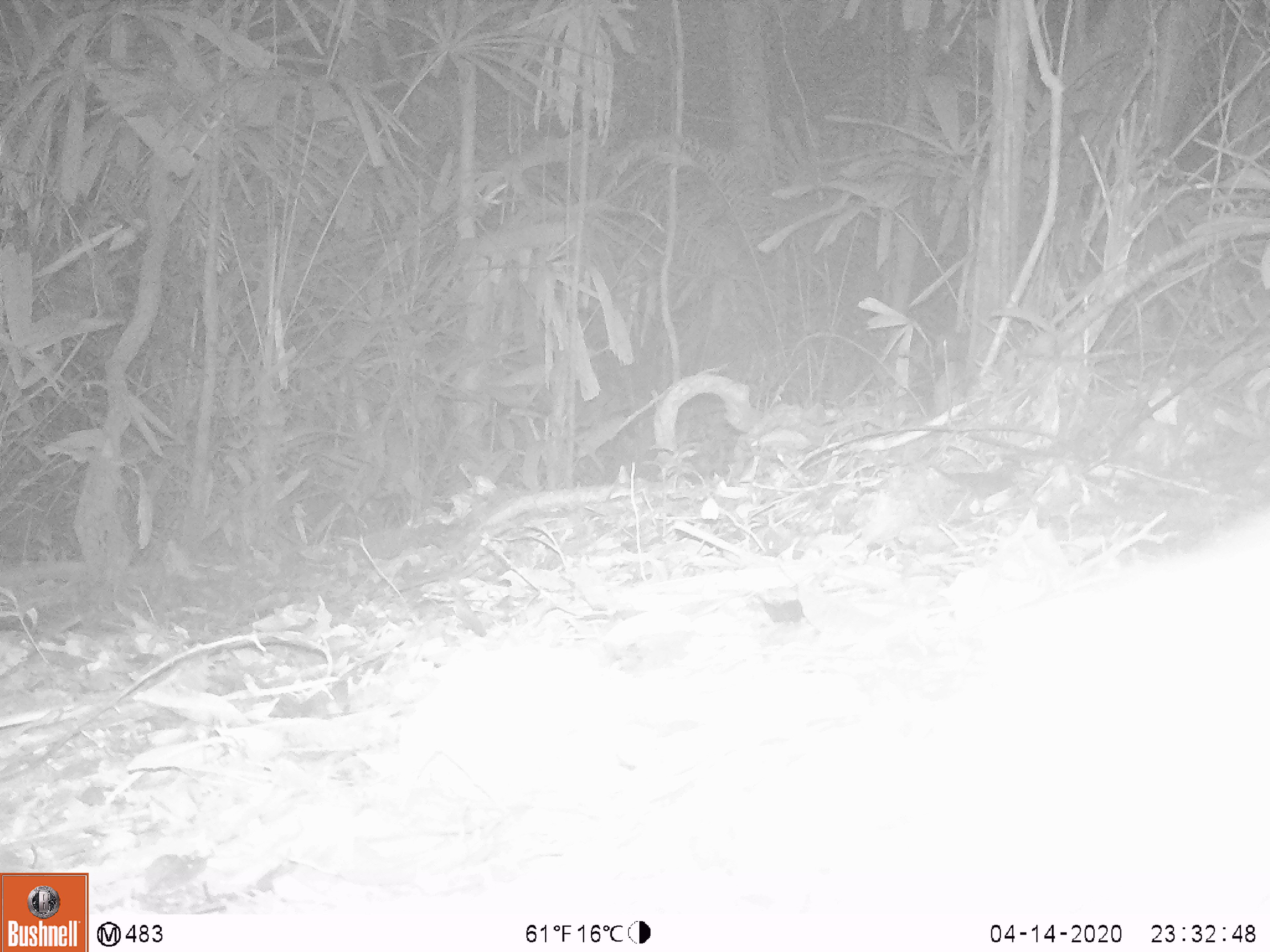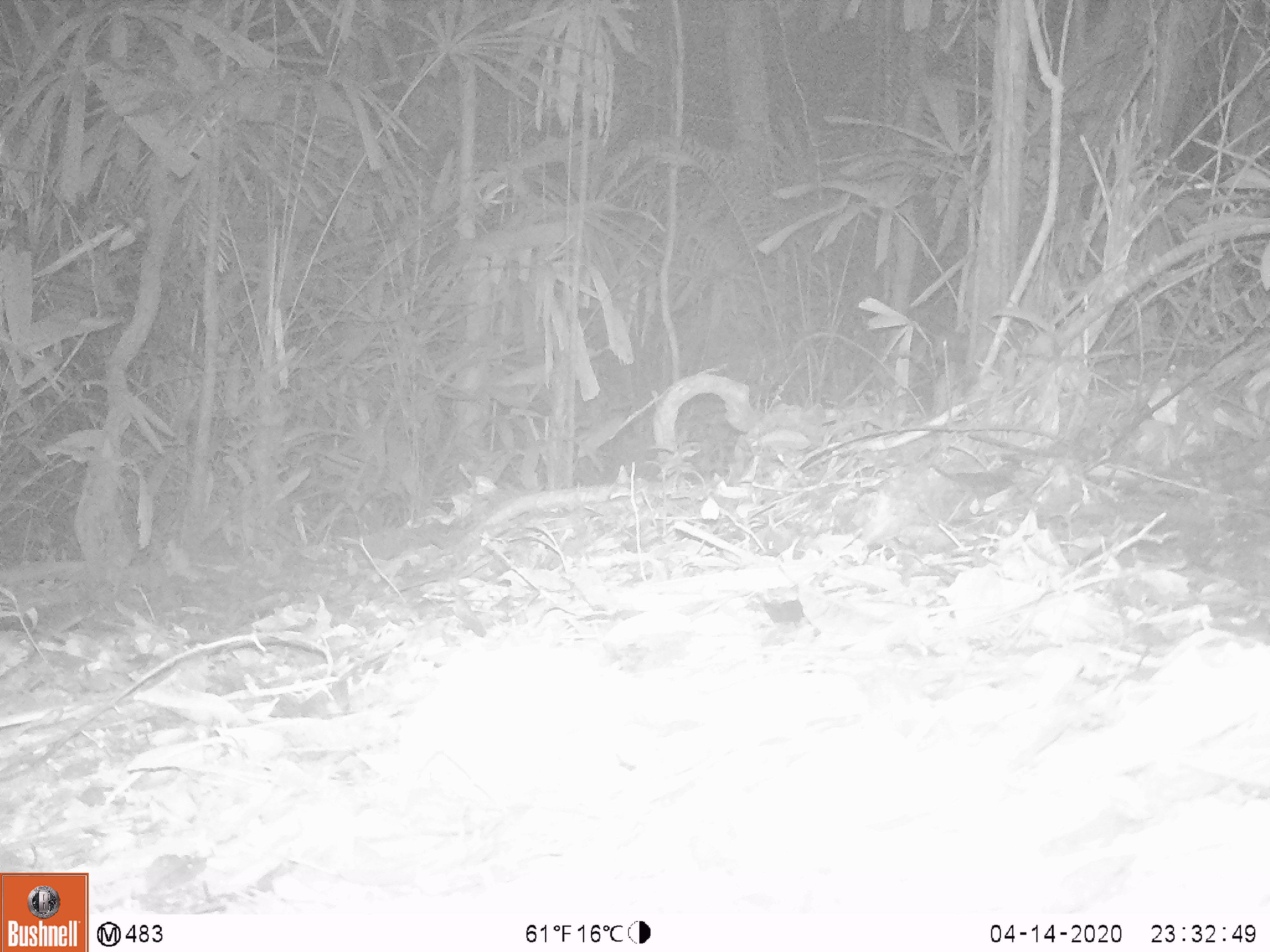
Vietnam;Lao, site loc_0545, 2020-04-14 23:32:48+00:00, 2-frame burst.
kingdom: Animalia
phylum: Chordata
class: Mammalia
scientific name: Mammalia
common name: mammal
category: unidentified small mammal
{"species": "unidentified small mammal (mammal) (Mammalia)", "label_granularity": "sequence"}